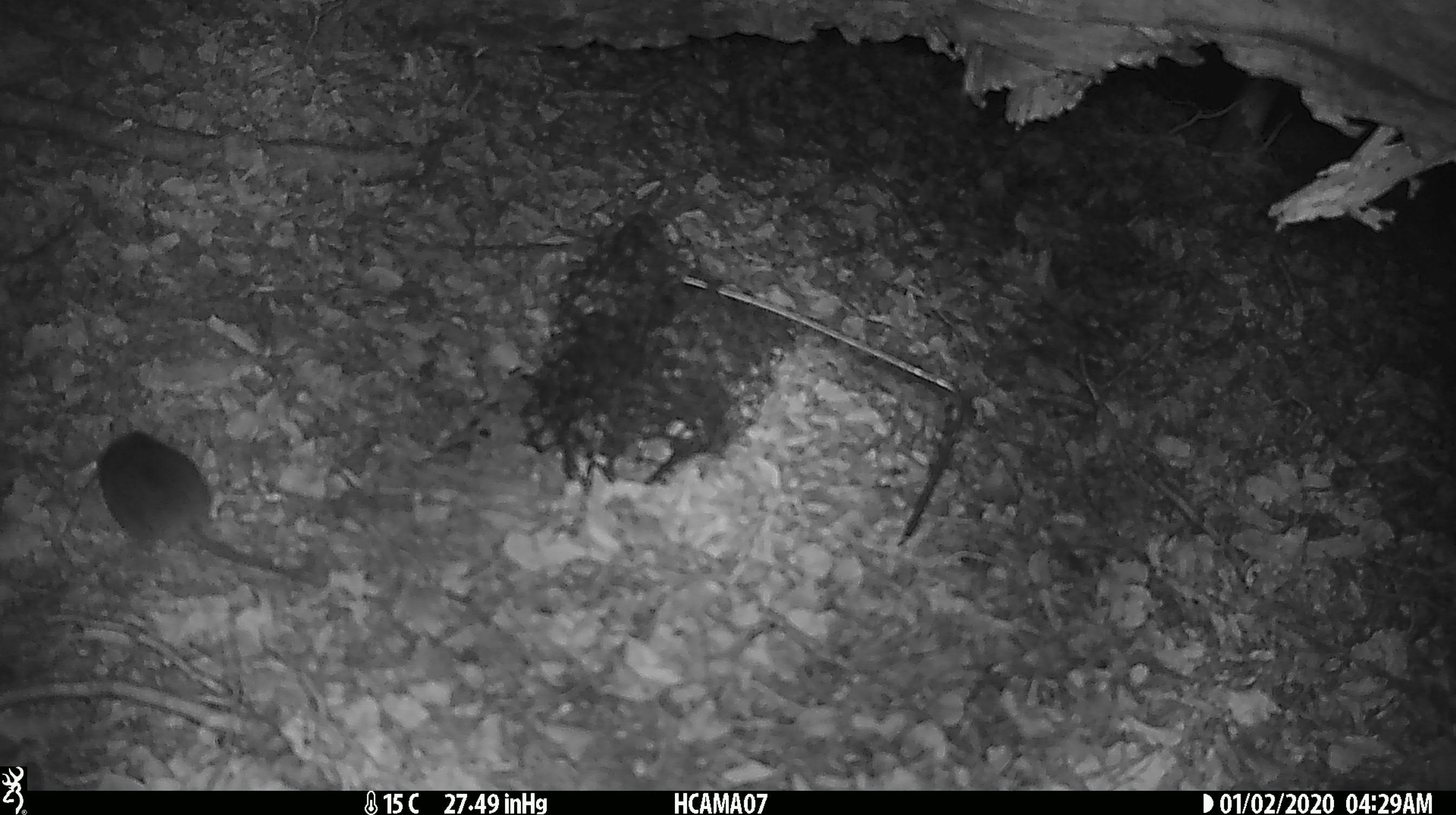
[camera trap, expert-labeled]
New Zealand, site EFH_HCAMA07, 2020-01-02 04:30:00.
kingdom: Animalia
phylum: Chordata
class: Mammalia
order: Rodentia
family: Muridae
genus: Mus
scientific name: Mus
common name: mouse